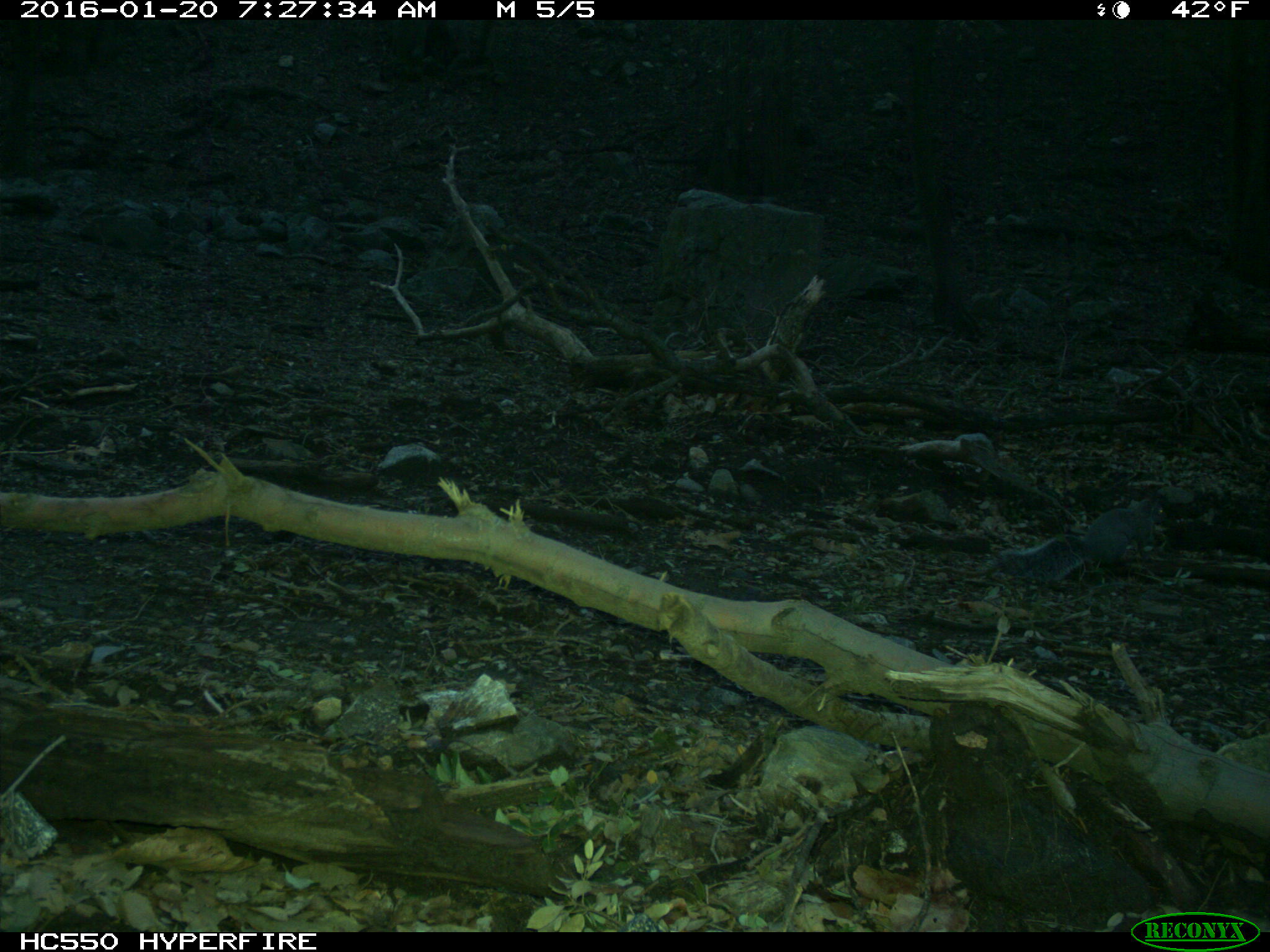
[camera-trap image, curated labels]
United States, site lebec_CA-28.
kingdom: Animalia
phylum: Chordata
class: Mammalia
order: Rodentia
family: Sciuridae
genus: Sciurus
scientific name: Sciurus carolinensis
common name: eastern gray squirrel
Sciurus carolinensis (eastern gray squirrel).